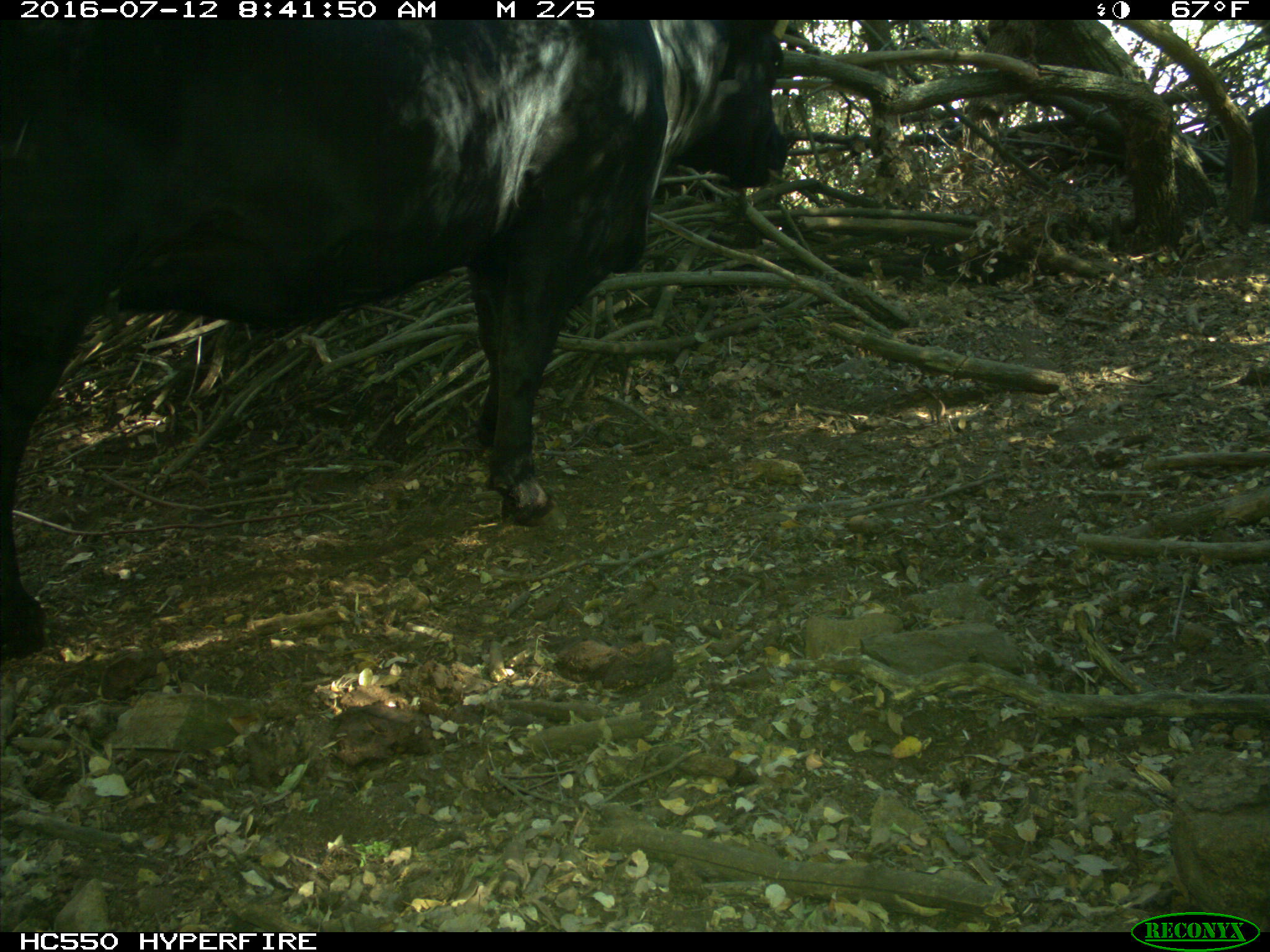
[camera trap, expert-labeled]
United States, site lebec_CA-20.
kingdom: Animalia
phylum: Chordata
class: Mammalia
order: Artiodactyla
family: Bovidae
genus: Bos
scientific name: Bos taurus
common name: domestic cow